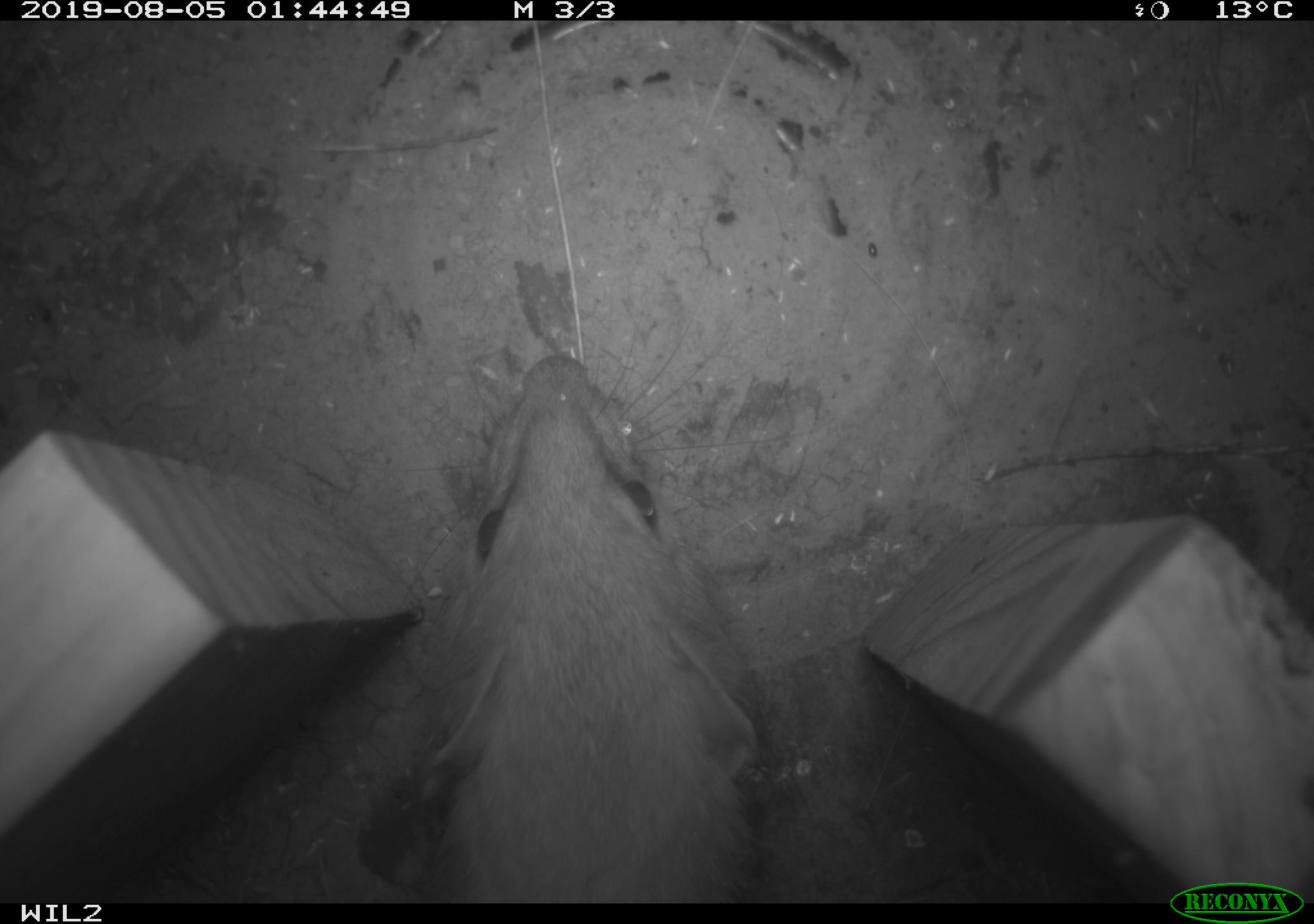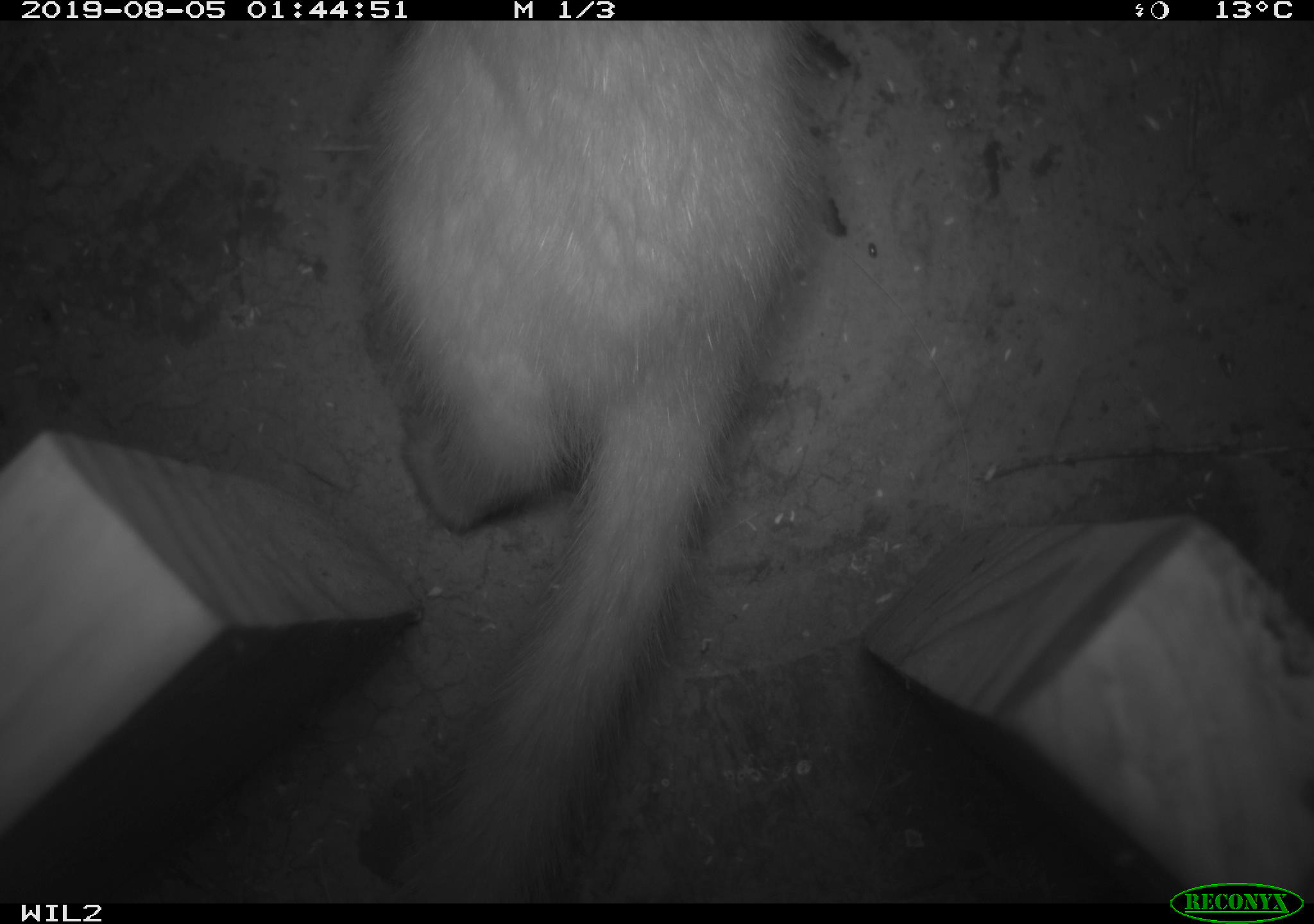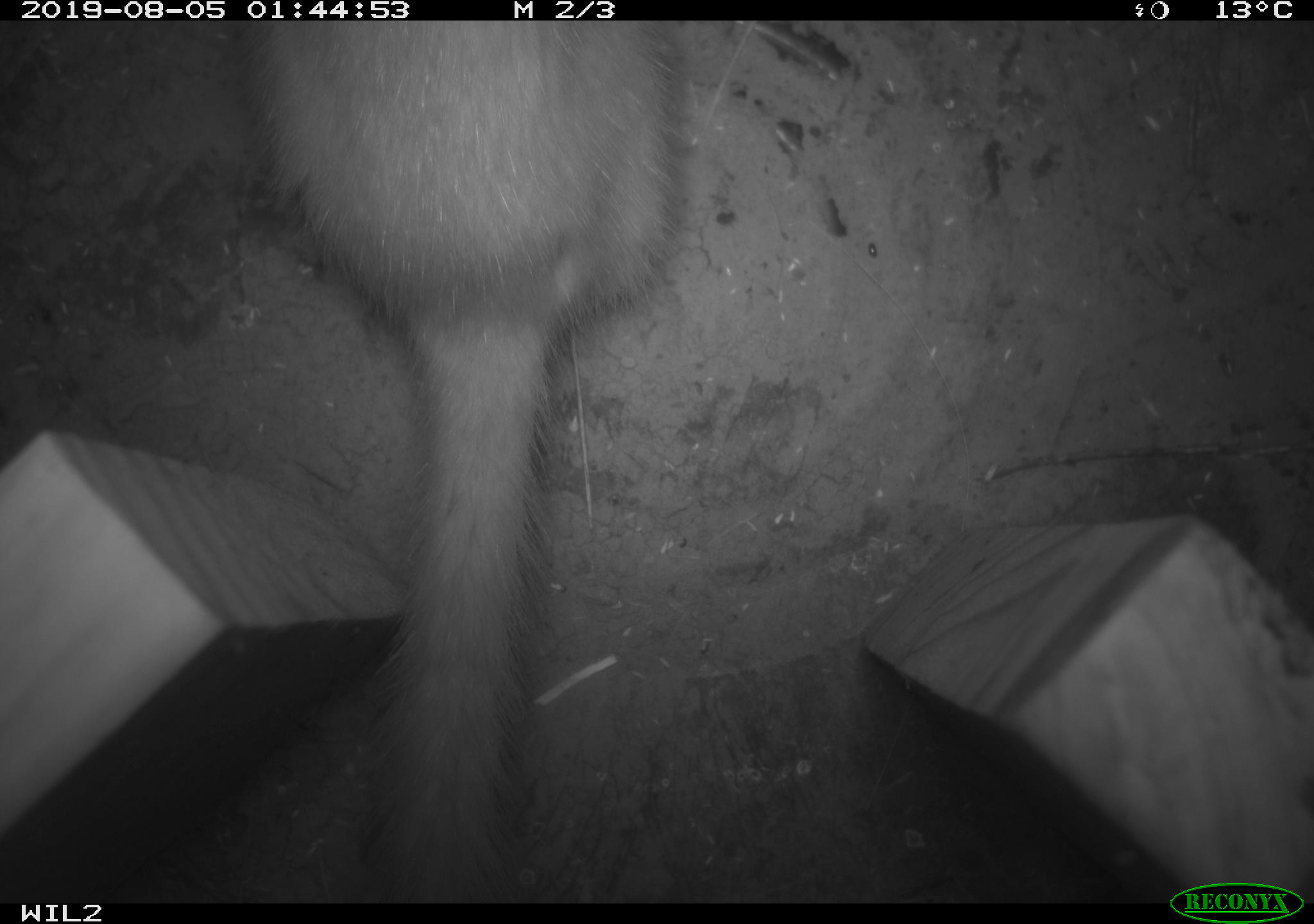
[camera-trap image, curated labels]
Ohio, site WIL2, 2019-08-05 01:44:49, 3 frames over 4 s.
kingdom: Animalia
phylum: Chordata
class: Mammalia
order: Carnivora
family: Mustelidae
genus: Neogale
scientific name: Neogale frenata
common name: long-tailed weasel